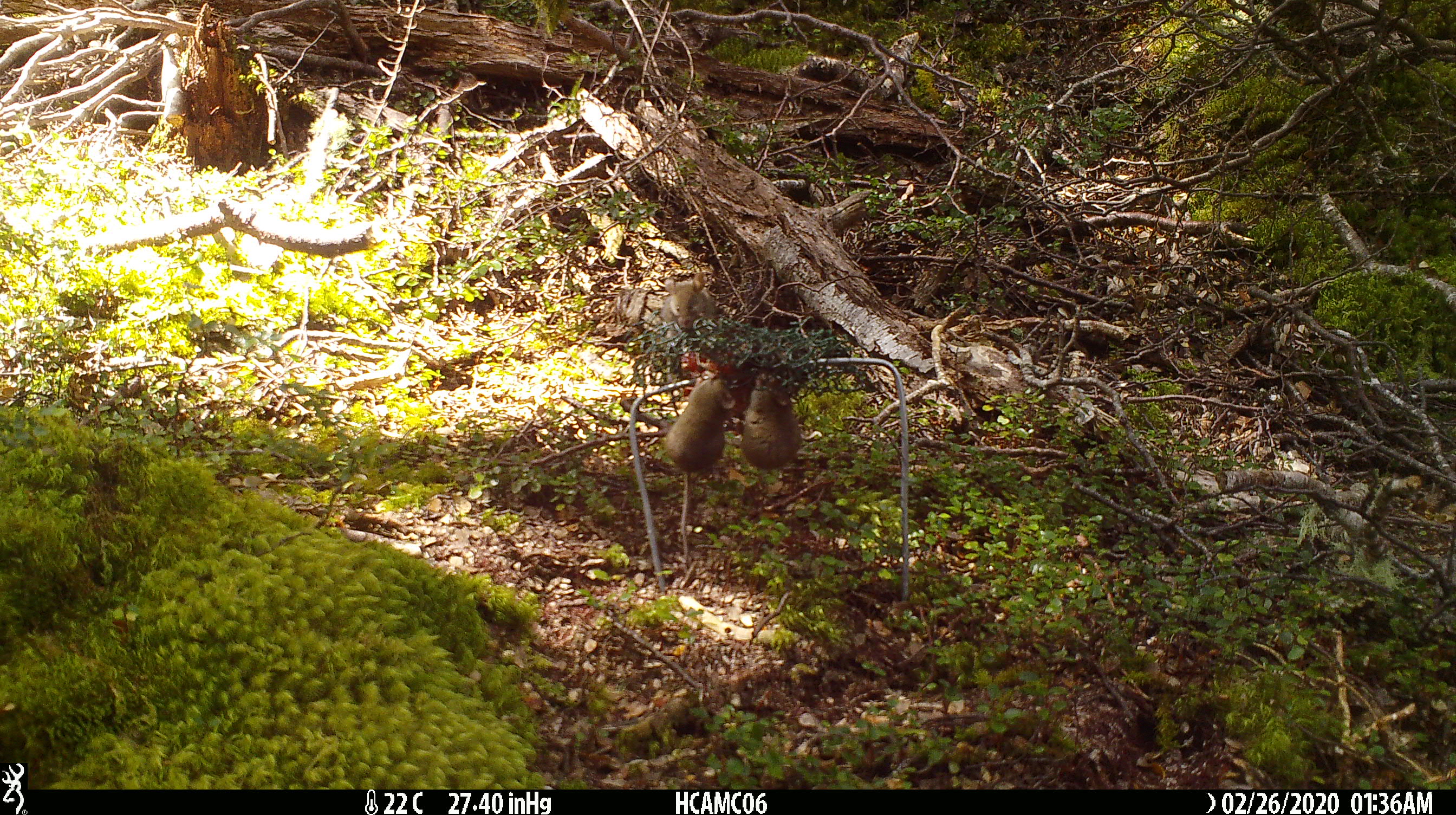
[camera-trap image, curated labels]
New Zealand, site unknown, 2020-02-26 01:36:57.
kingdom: Animalia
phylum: Chordata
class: Mammalia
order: Rodentia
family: Muridae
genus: Mus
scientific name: Mus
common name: mouse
Mouse (Mus).